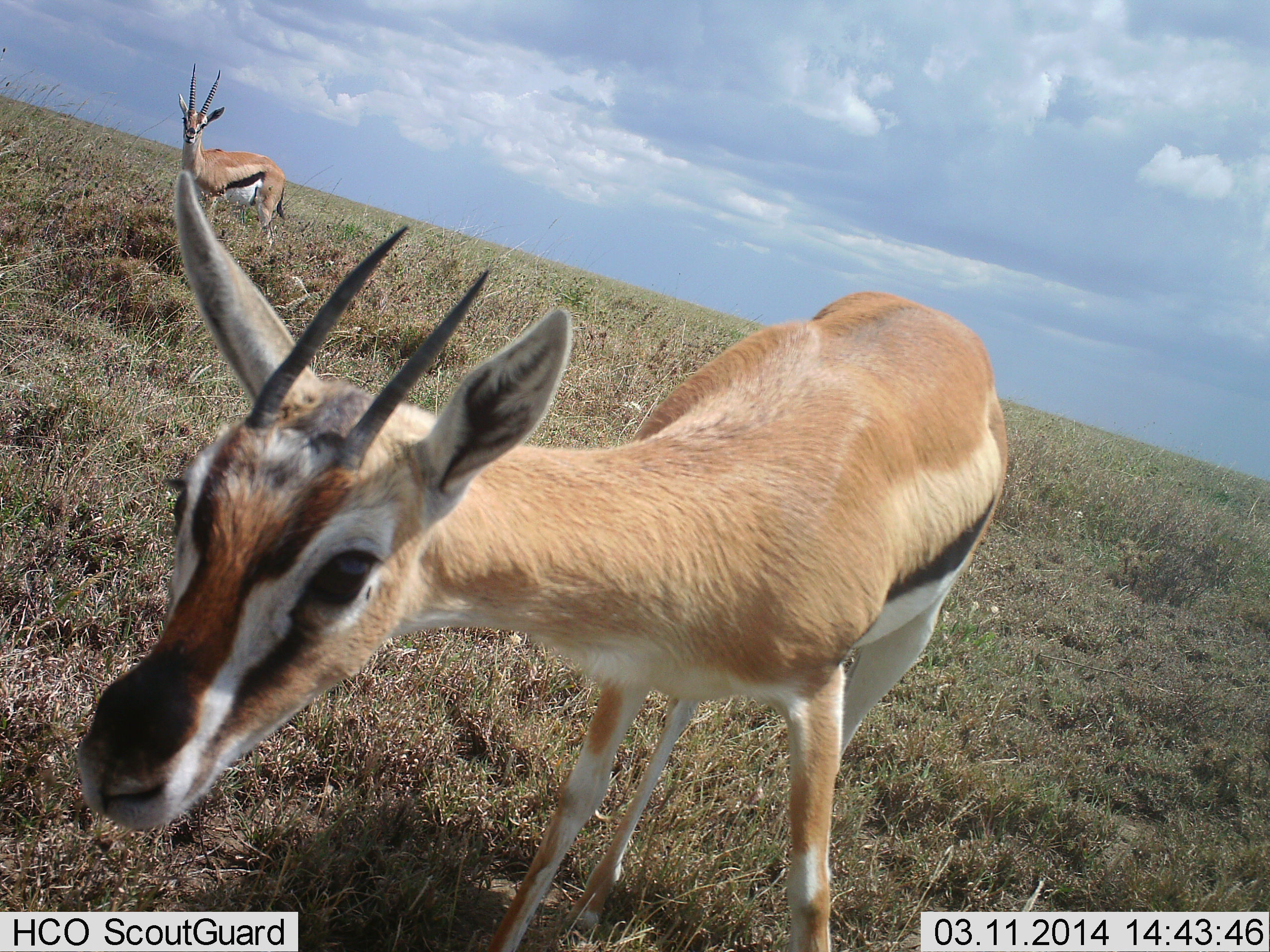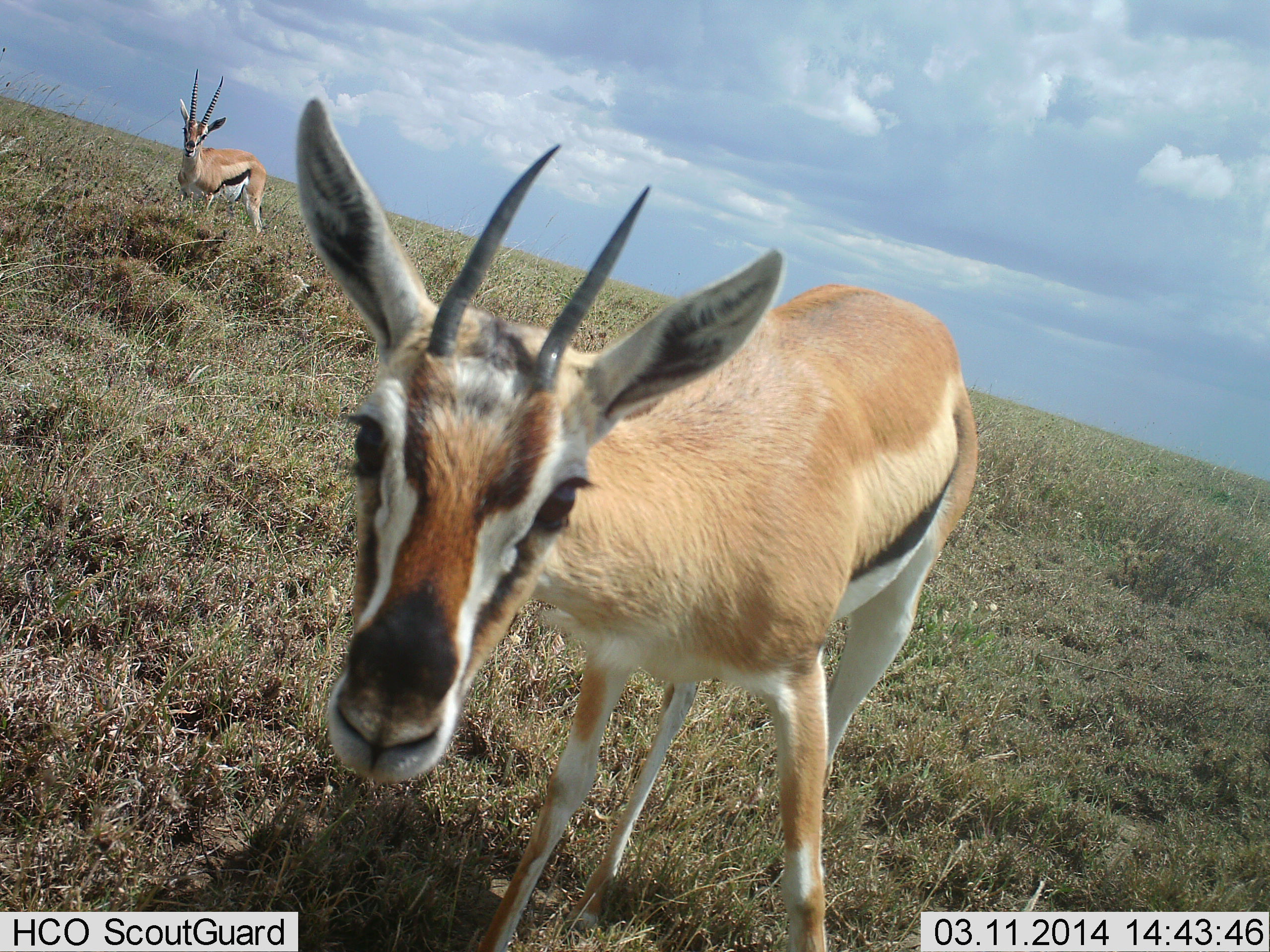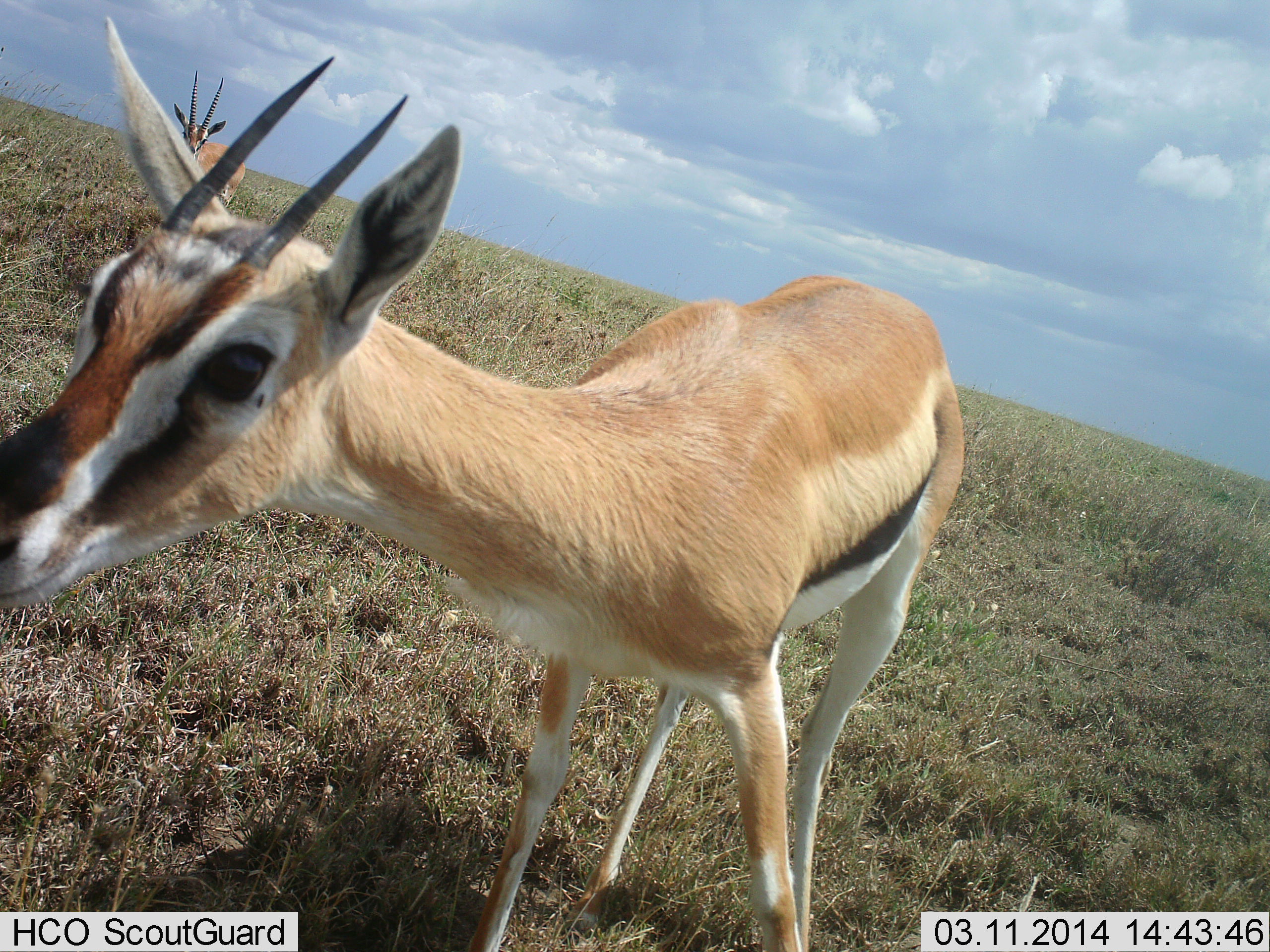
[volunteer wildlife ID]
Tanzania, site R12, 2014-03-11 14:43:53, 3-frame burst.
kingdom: Animalia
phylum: Chordata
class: Mammalia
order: Artiodactyla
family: Bovidae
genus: Eudorcas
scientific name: Eudorcas thomsonii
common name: thomson's gazelle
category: gazellethomsons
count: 2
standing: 80%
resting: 0%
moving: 10%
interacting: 10%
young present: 0%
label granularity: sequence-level